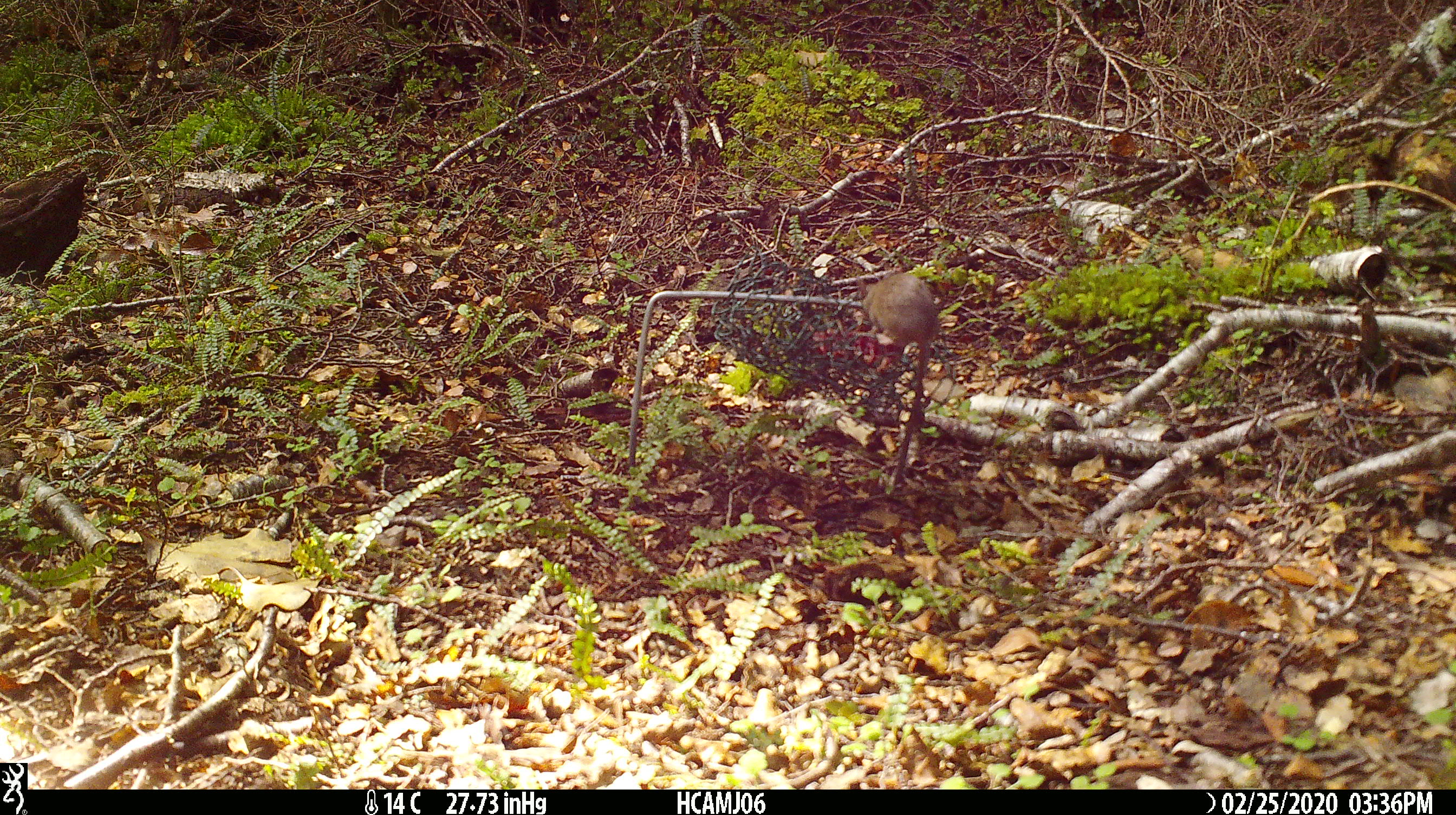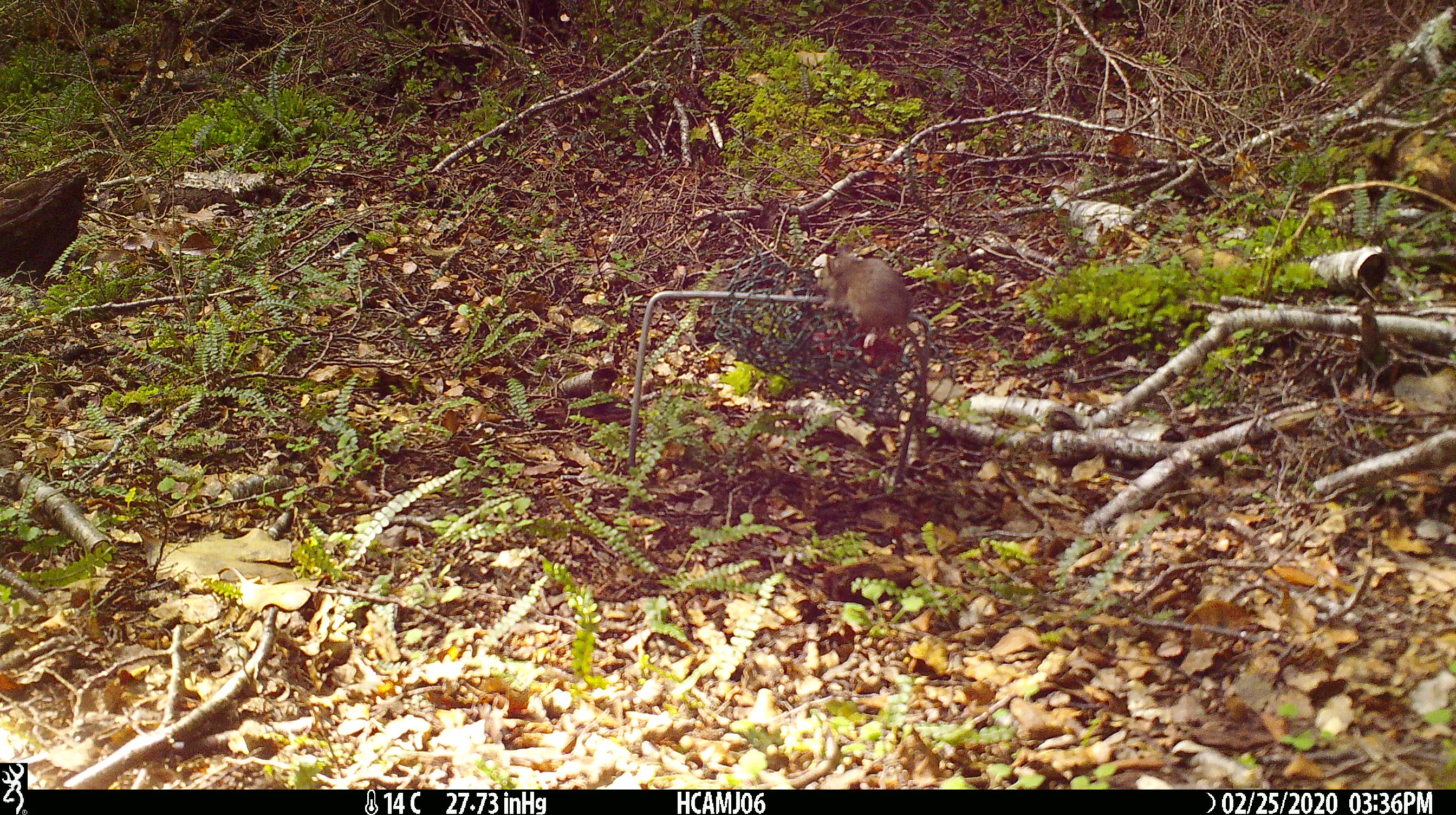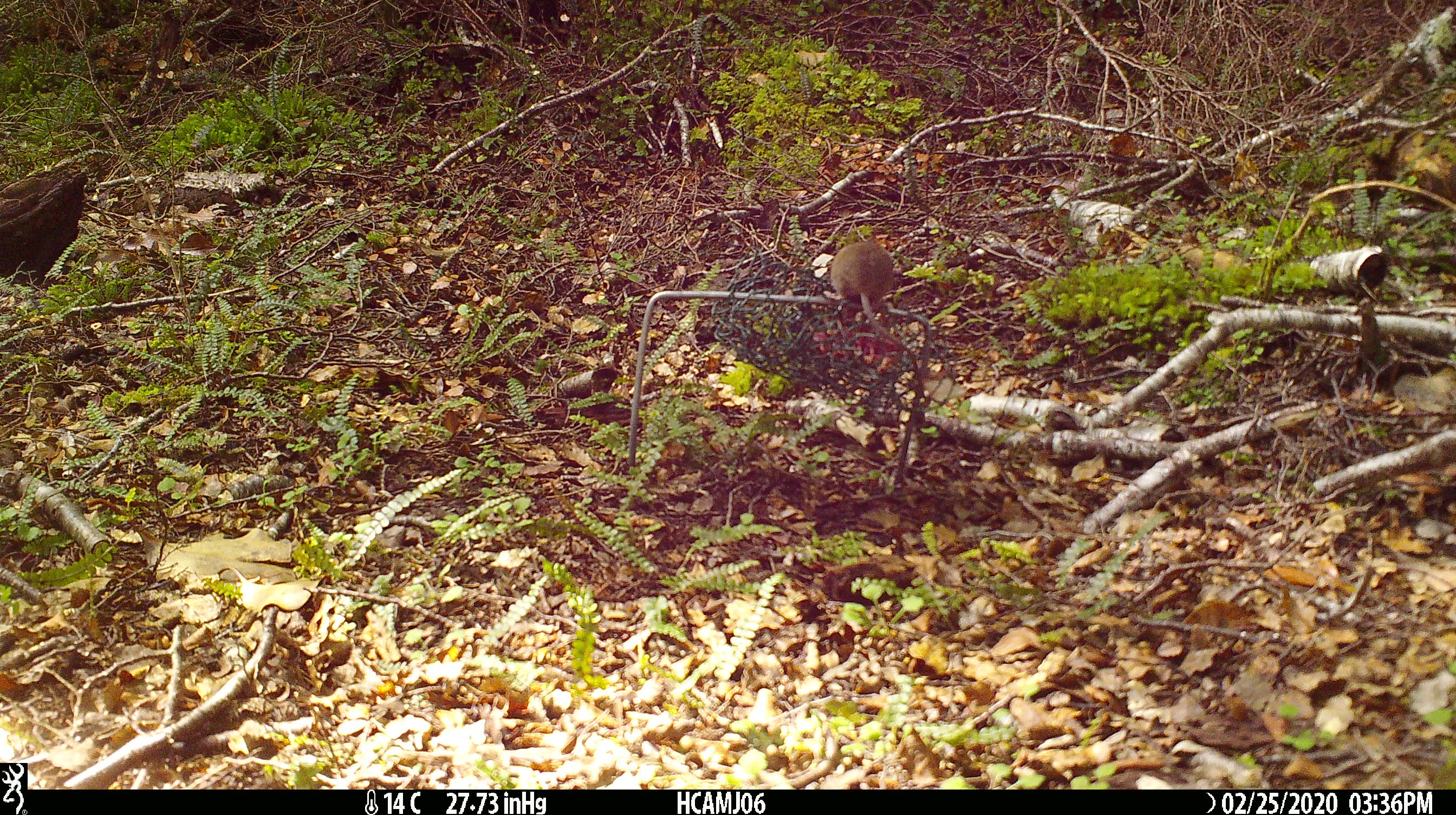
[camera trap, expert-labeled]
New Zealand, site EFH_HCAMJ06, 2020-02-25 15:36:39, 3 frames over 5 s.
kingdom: Animalia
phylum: Chordata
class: Mammalia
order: Rodentia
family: Muridae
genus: Mus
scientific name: Mus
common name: mouse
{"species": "mouse (Mus)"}